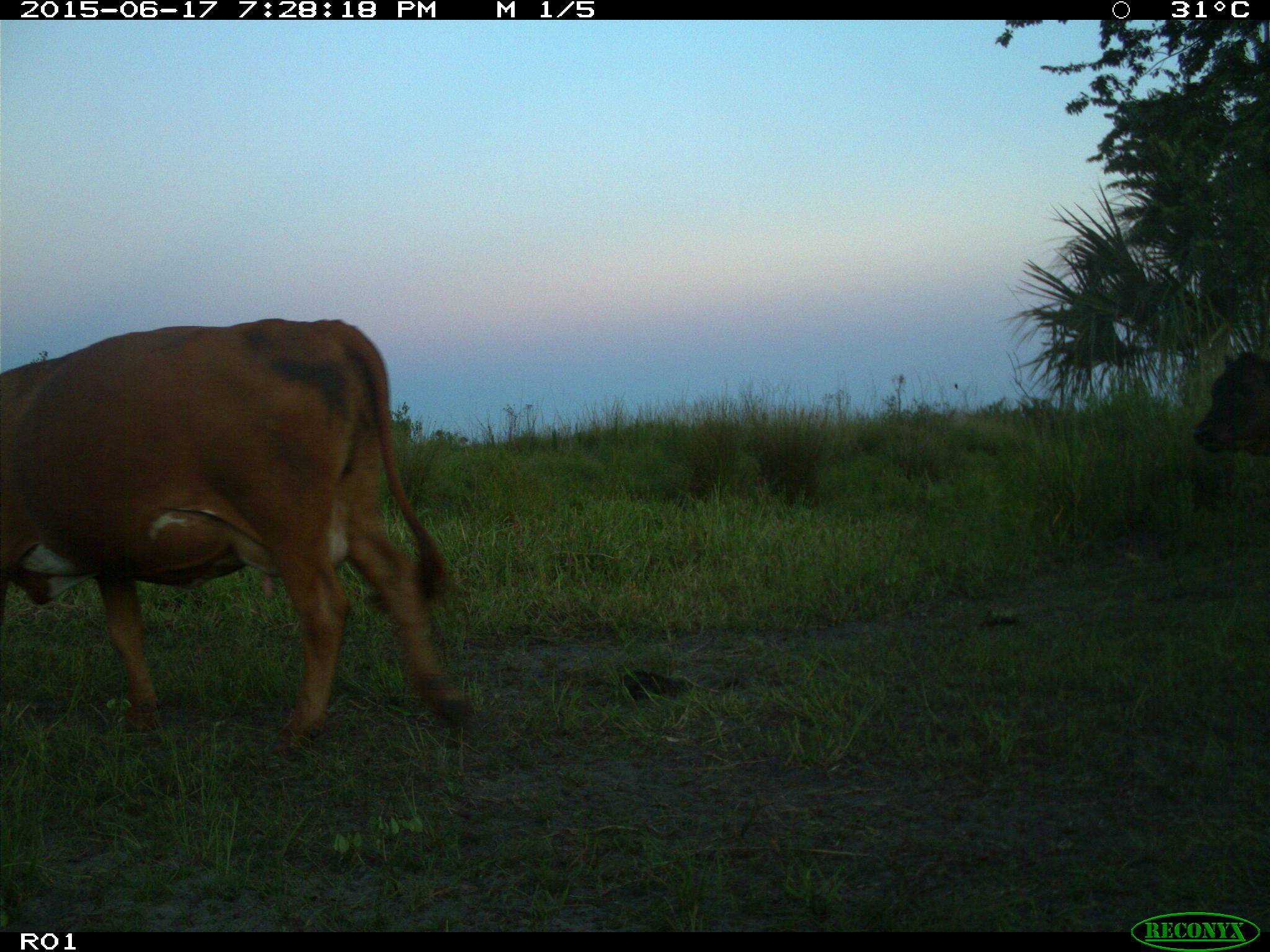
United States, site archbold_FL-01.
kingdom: Animalia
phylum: Chordata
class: Mammalia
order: Artiodactyla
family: Bovidae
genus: Bos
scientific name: Bos taurus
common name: domestic cow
Bos taurus (domestic cow).